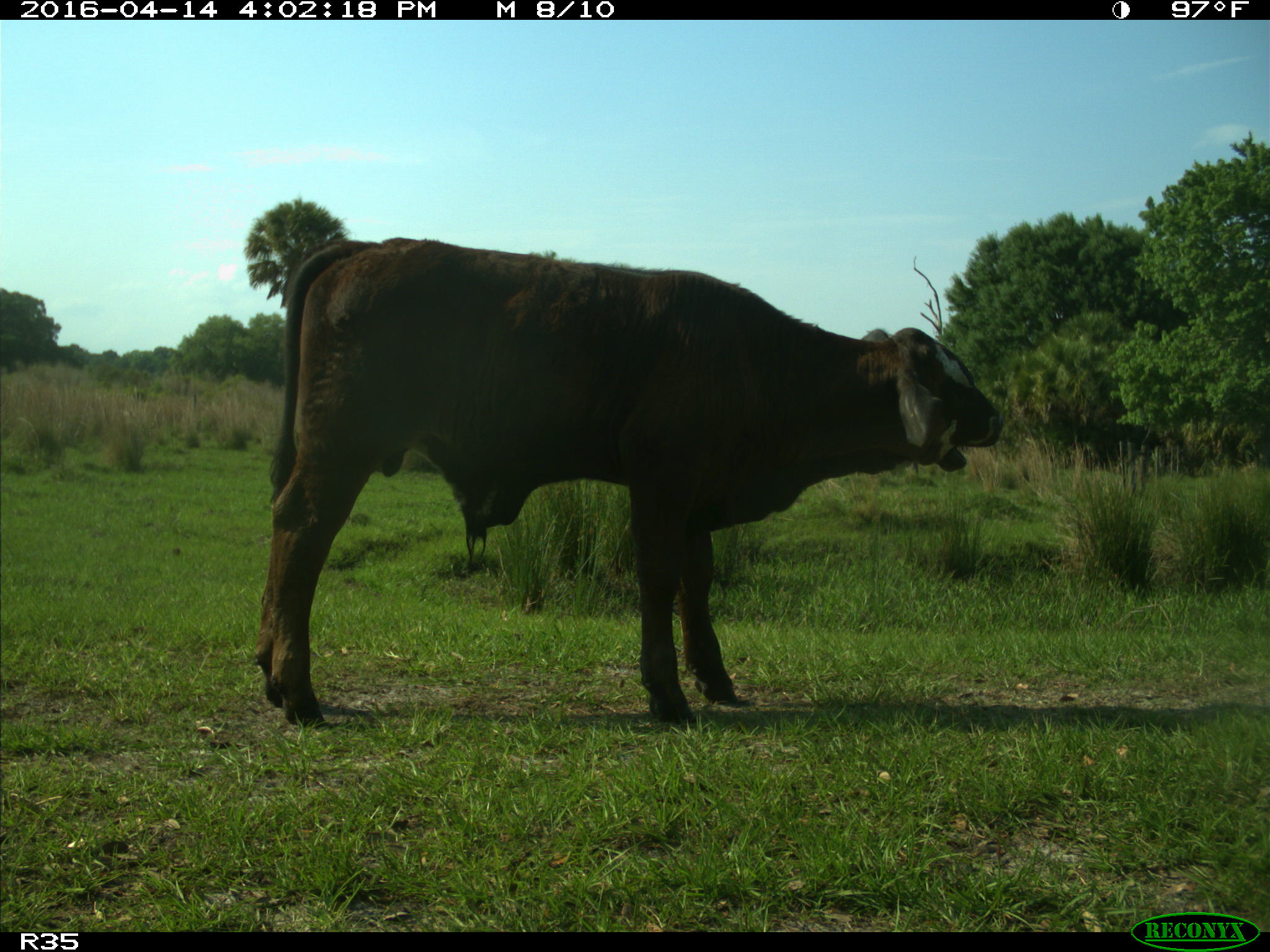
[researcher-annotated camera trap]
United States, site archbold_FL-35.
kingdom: Animalia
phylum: Chordata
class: Mammalia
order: Artiodactyla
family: Bovidae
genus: Bos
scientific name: Bos taurus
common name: domestic cow